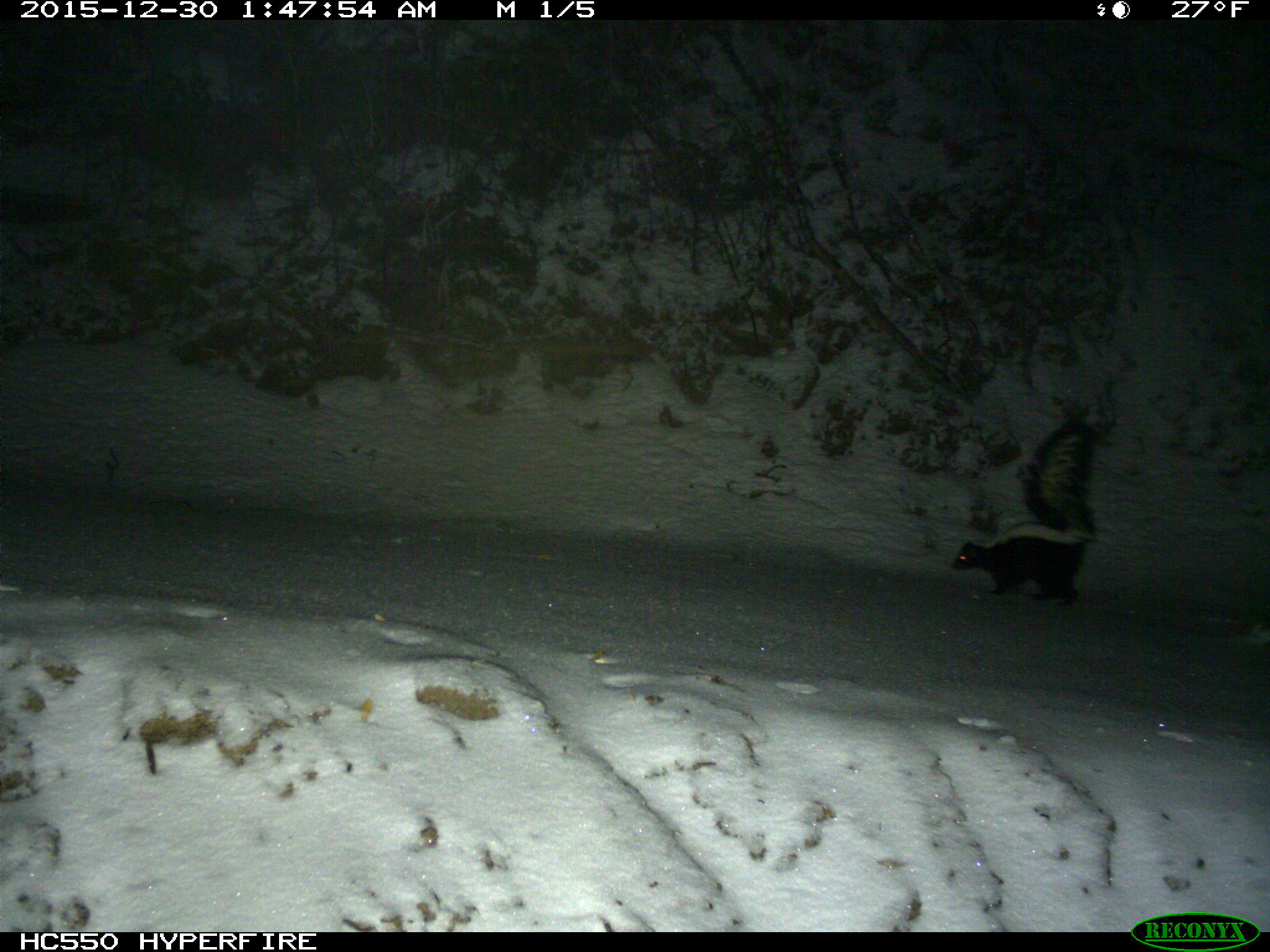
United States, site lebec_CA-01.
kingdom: Animalia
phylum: Chordata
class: Mammalia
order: Carnivora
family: Mephitidae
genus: Mephitis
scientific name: Mephitis mephitis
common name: striped skunk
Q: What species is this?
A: Mephitis mephitis (striped skunk).